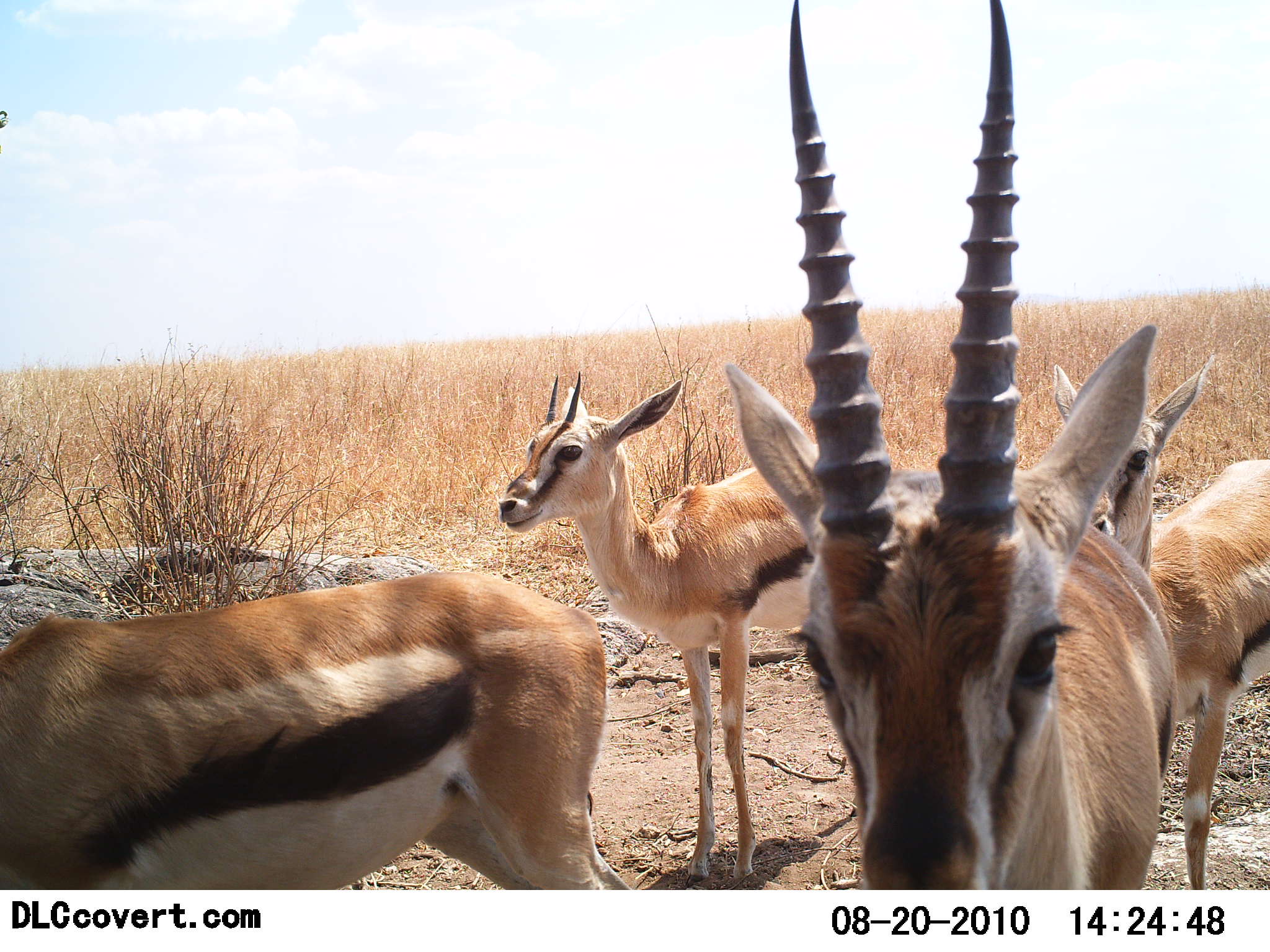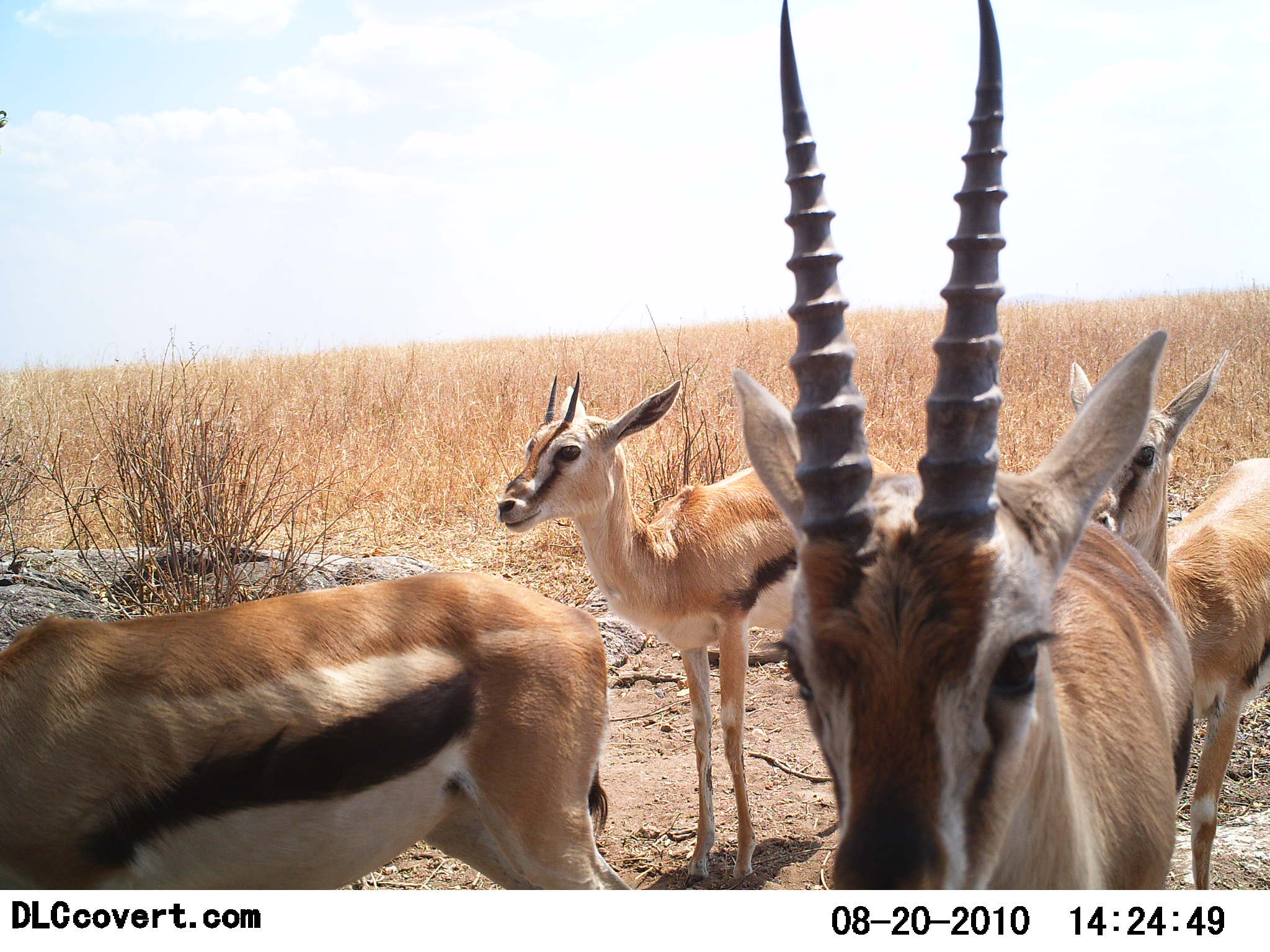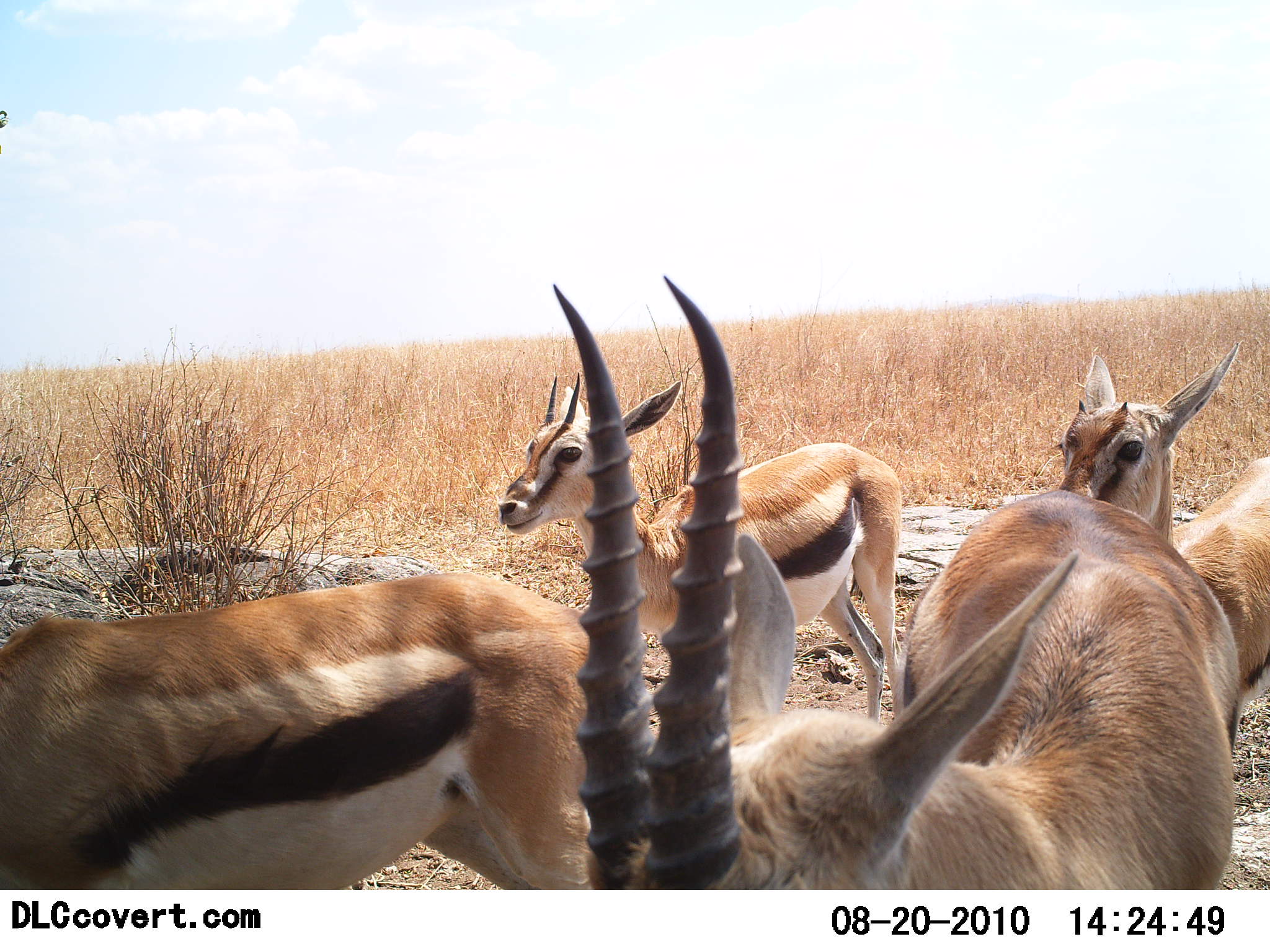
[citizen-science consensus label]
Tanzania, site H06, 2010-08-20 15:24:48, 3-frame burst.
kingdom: Animalia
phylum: Chordata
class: Mammalia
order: Artiodactyla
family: Bovidae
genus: Eudorcas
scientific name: Eudorcas thomsonii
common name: thomson's gazelle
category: gazellethomsons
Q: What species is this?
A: Gazellethomsons (thomson's gazelle) (Eudorcas thomsonii).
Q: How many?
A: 4.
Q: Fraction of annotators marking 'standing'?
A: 94%.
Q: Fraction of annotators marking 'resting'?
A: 0%.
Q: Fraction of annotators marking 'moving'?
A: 11%.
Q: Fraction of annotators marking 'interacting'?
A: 0%.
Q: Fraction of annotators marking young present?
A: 11%.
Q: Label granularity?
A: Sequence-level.